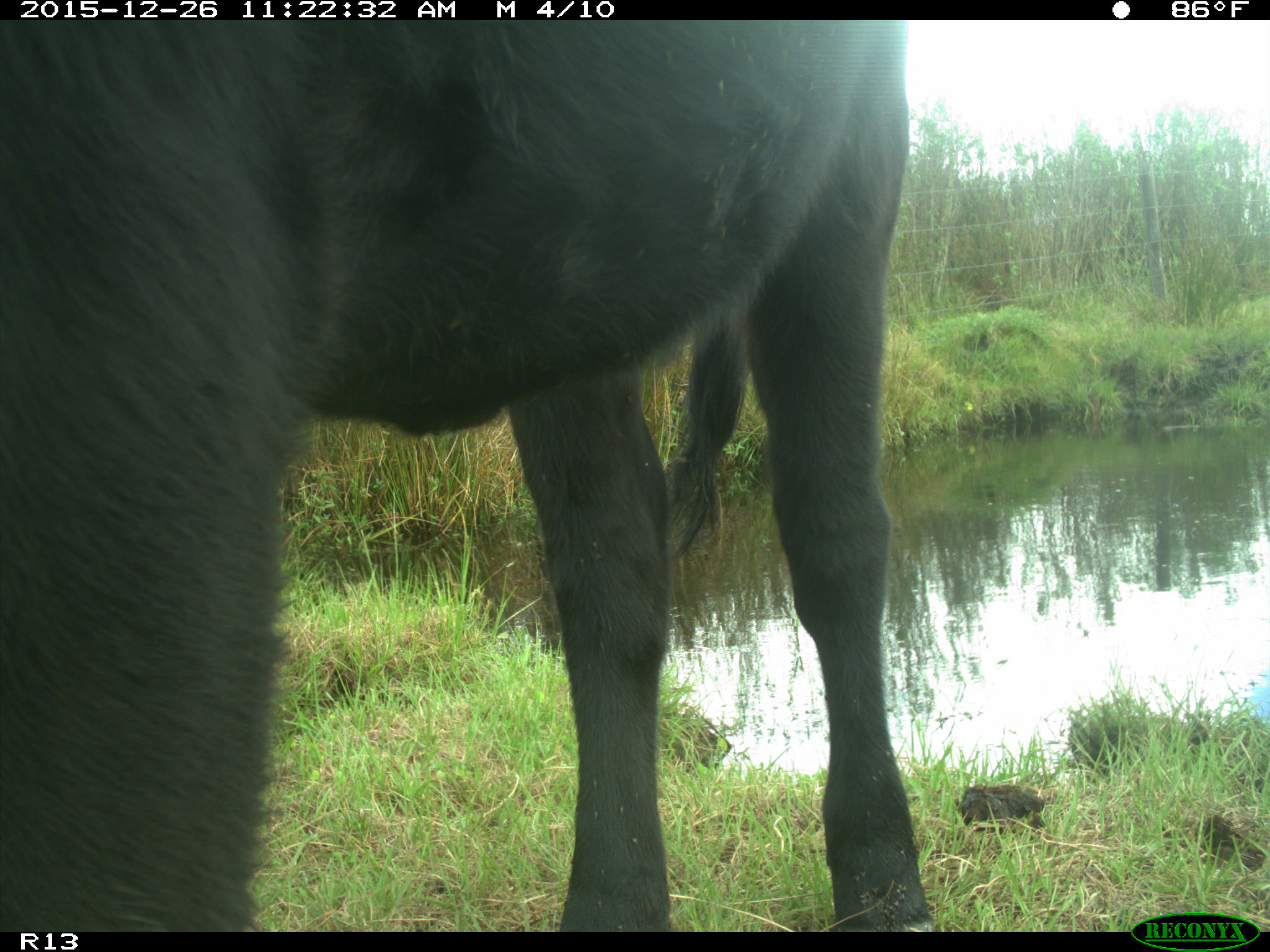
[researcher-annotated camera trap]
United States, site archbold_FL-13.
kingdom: Animalia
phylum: Chordata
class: Mammalia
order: Artiodactyla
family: Bovidae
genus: Bos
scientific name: Bos taurus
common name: domestic cow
Bos taurus (domestic cow).